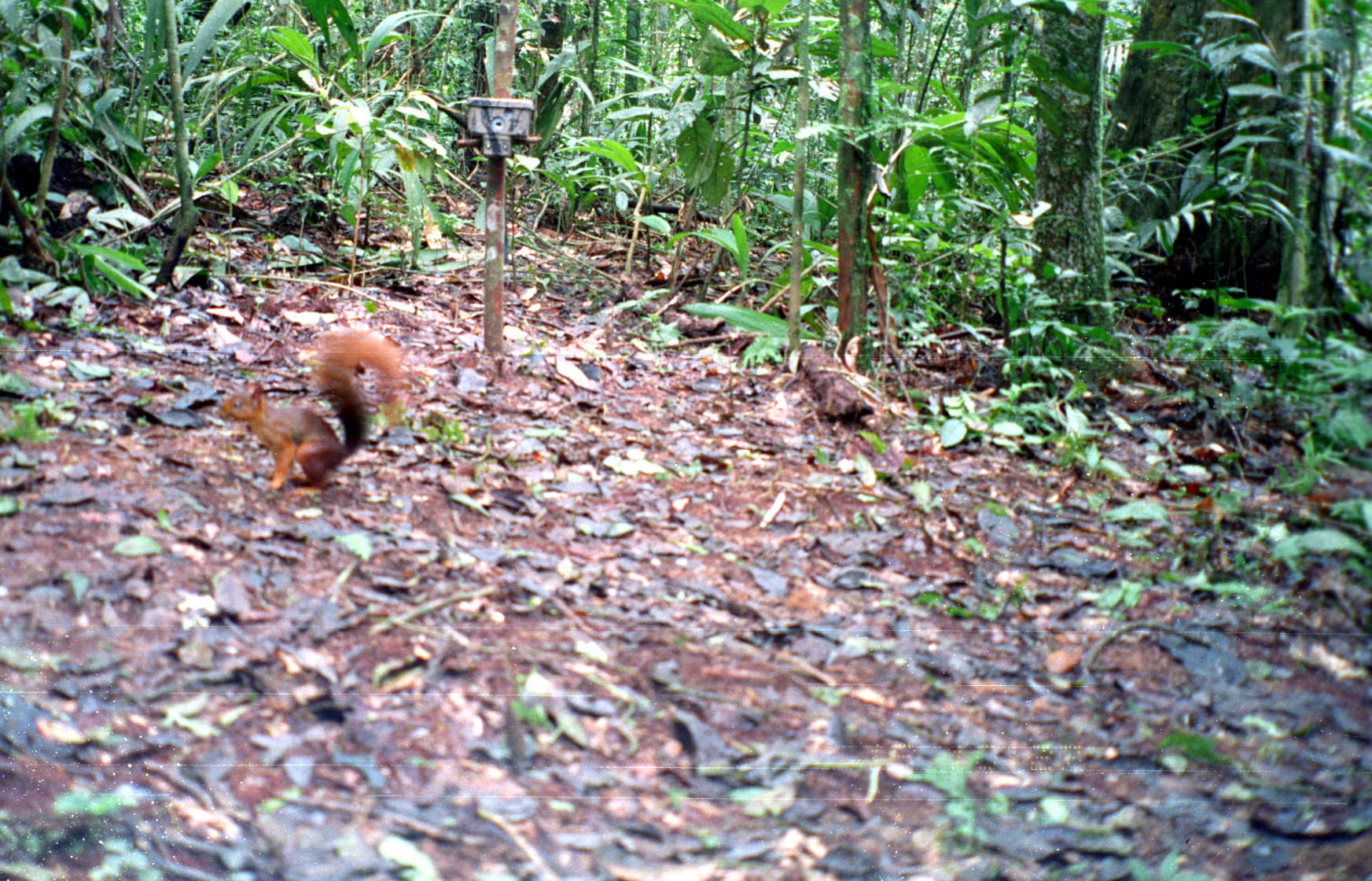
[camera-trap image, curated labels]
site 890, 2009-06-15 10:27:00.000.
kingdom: Animalia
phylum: Chordata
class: Mammalia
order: Rodentia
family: Sciuridae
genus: Sciurus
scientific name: Sciurus igniventris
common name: northern amazon red squirrel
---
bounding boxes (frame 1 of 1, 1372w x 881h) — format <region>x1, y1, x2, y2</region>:
sciurus igniventris: <region>216, 326, 410, 496</region>